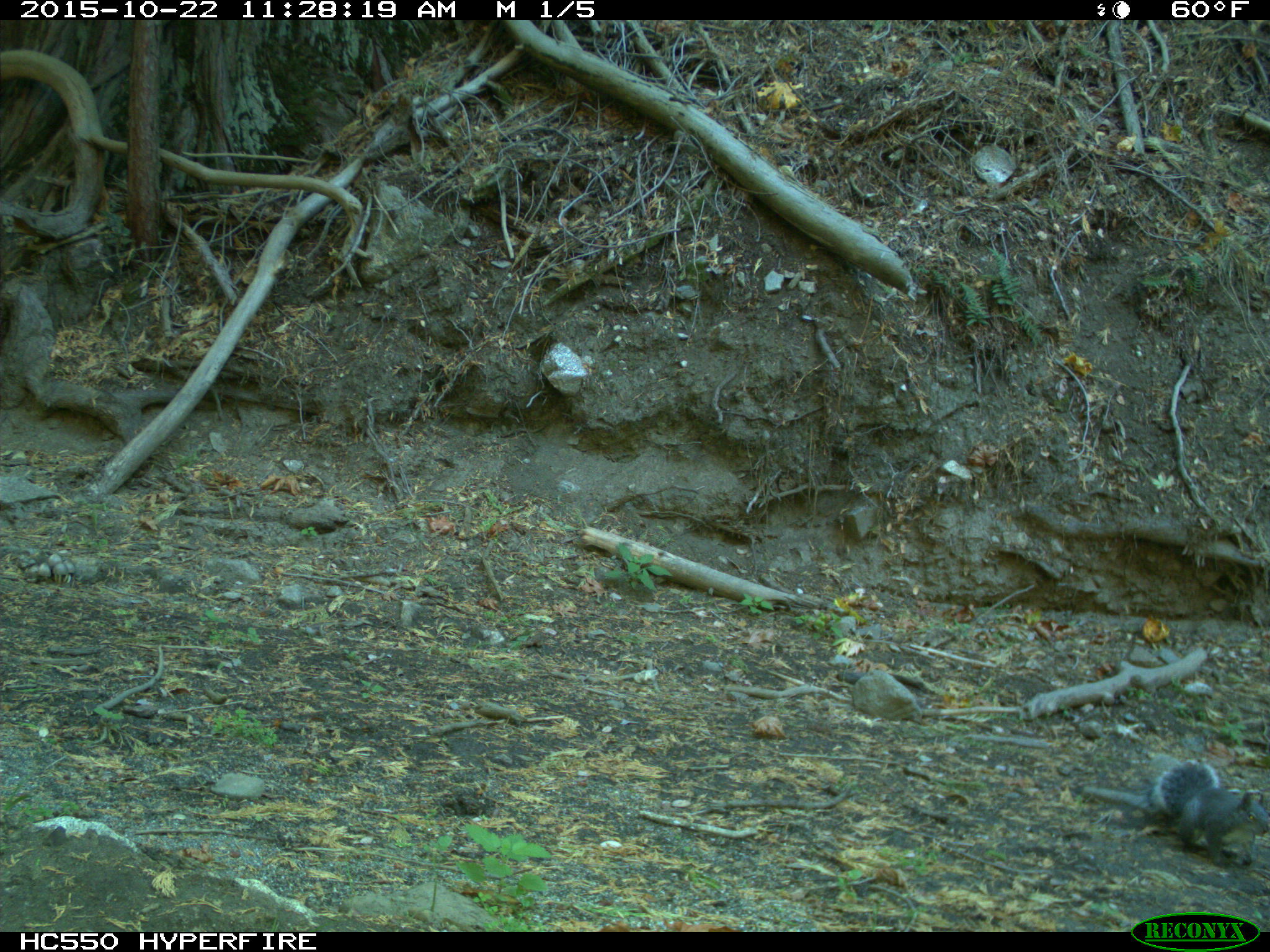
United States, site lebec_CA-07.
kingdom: Animalia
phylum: Chordata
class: Mammalia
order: Rodentia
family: Sciuridae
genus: Sciurus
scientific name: Sciurus carolinensis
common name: eastern gray squirrel